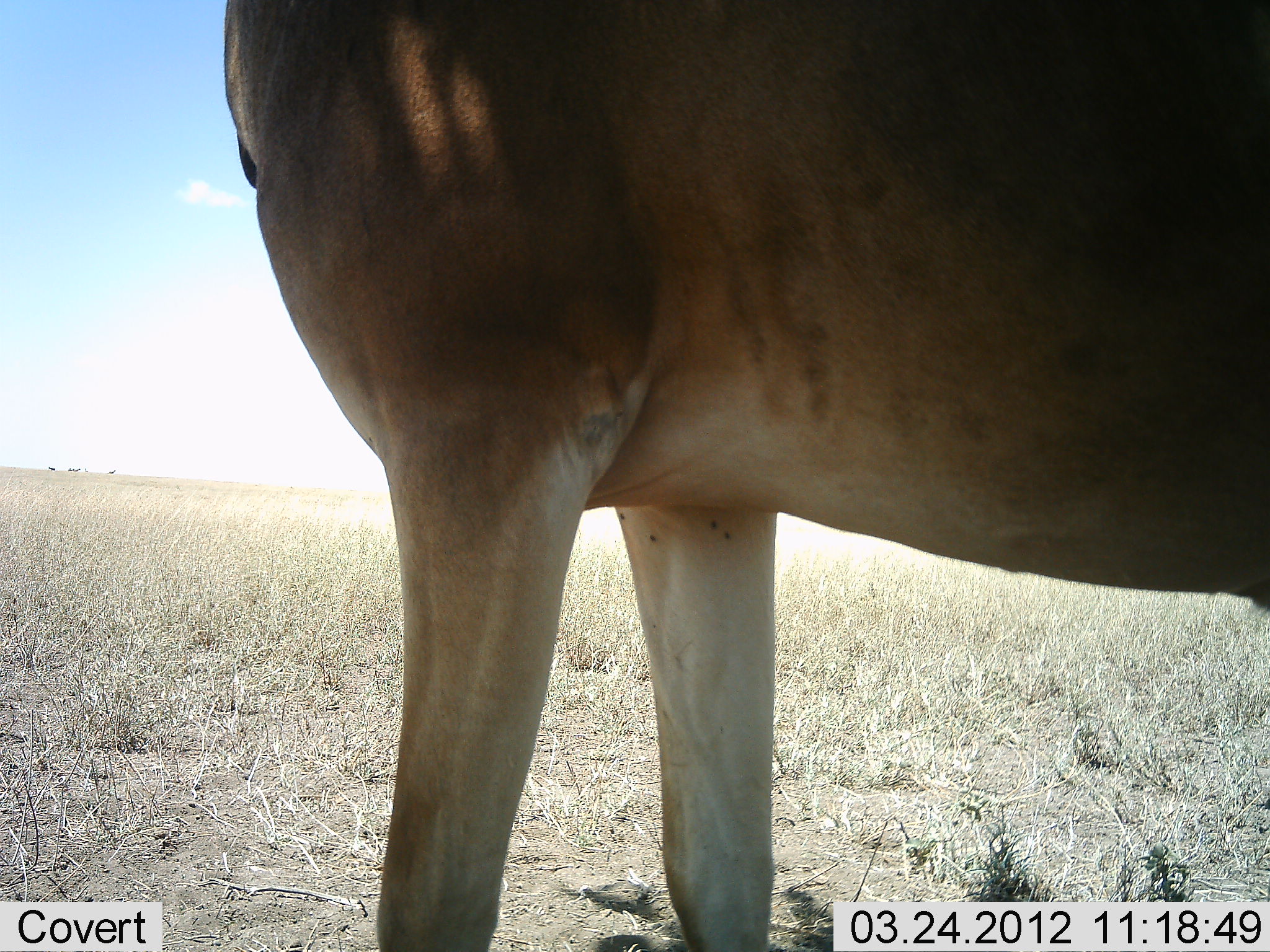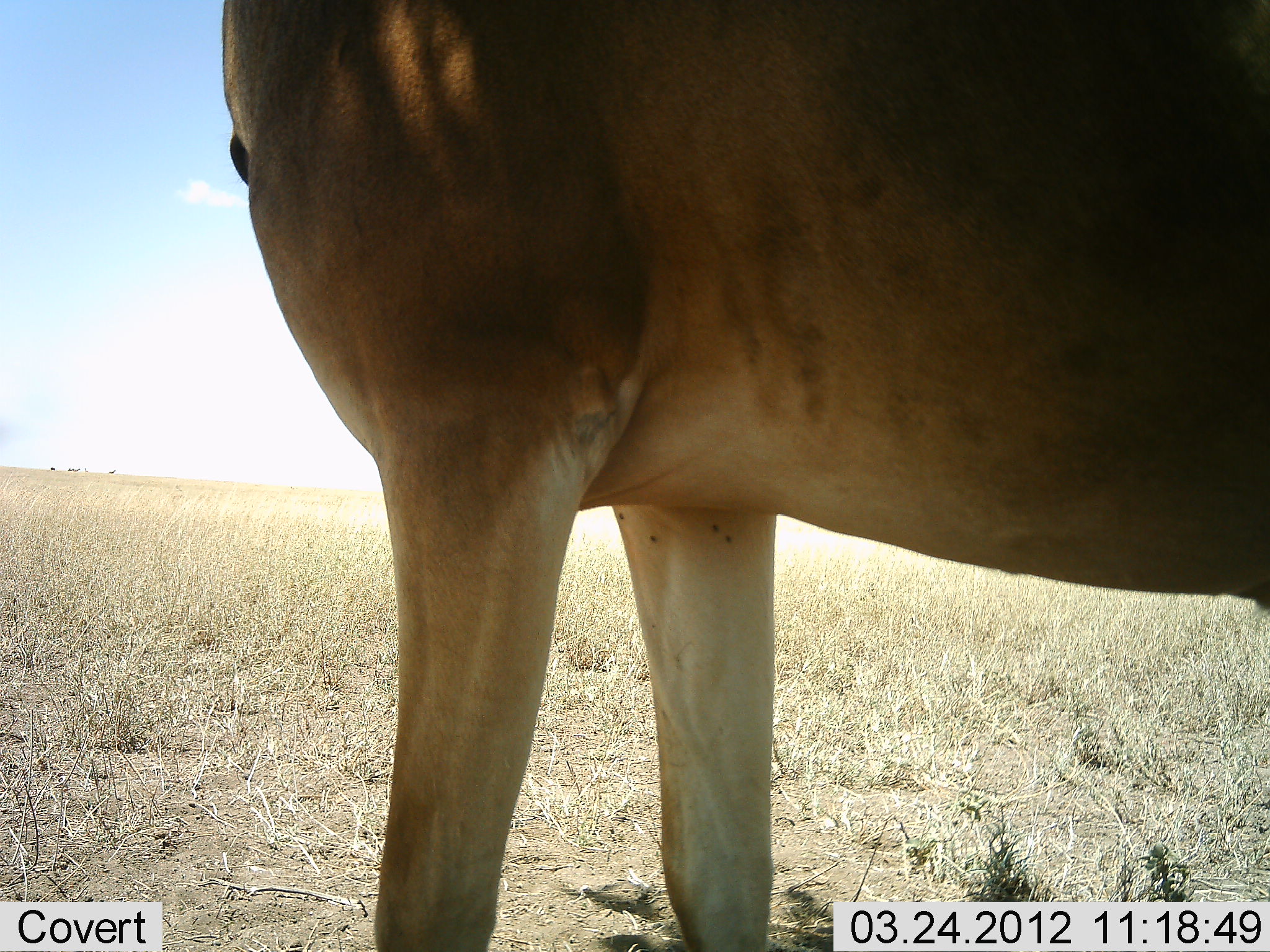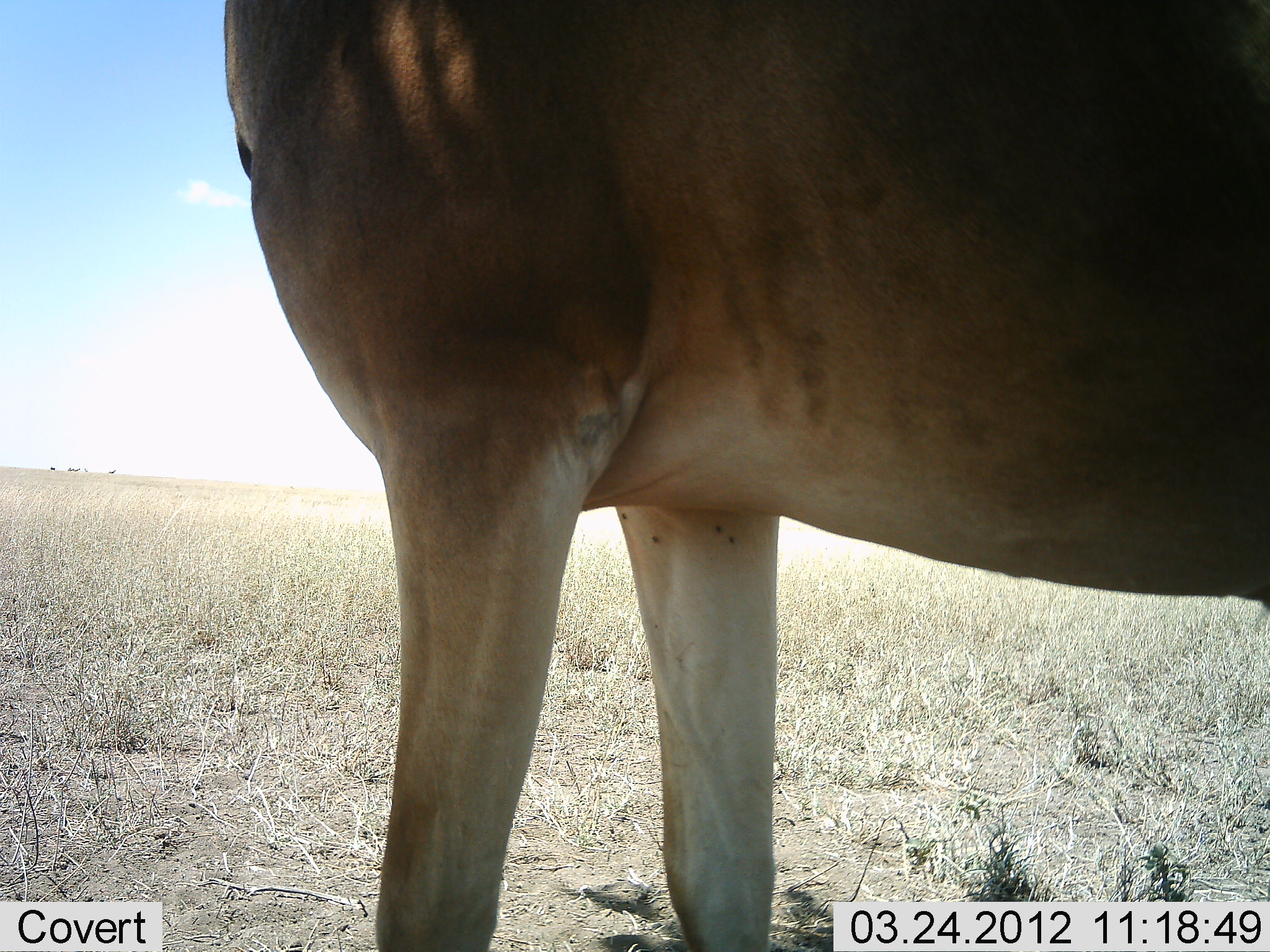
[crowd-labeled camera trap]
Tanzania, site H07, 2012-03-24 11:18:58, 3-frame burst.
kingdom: Animalia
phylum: Chordata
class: Mammalia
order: Artiodactyla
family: Bovidae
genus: Alcelaphus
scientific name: Alcelaphus buselaphus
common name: hartebeest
Hartebeest (Alcelaphus buselaphus), count 1. Behavior (volunteer vote fractions): standing 100%, resting 0%, moving 0%, interacting 0%. Young present (vote fraction): 0%. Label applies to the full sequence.